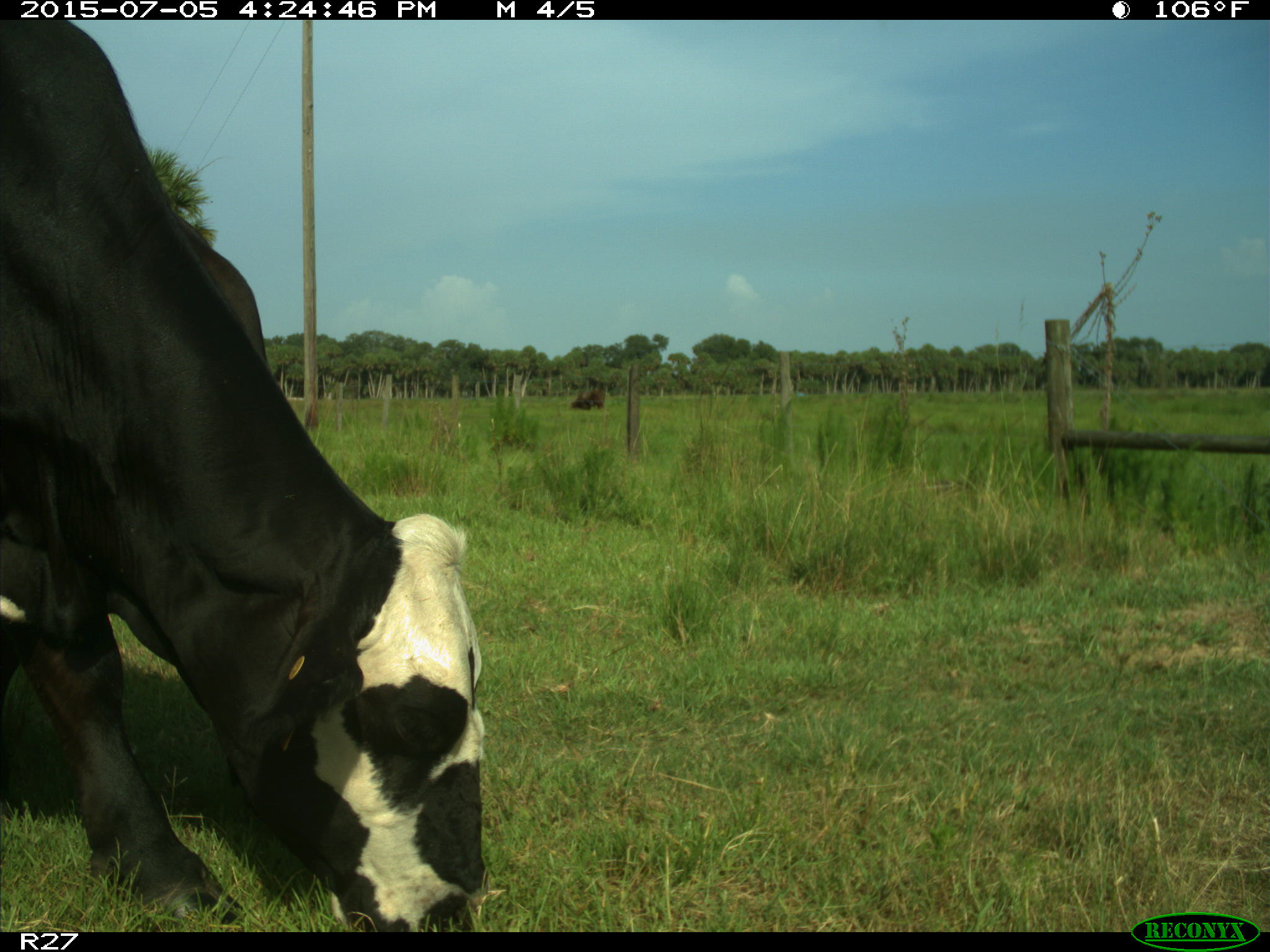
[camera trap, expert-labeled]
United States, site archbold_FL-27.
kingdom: Animalia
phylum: Chordata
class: Mammalia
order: Artiodactyla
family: Bovidae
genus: Bos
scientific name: Bos taurus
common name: domestic cow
Bos taurus (domestic cow).